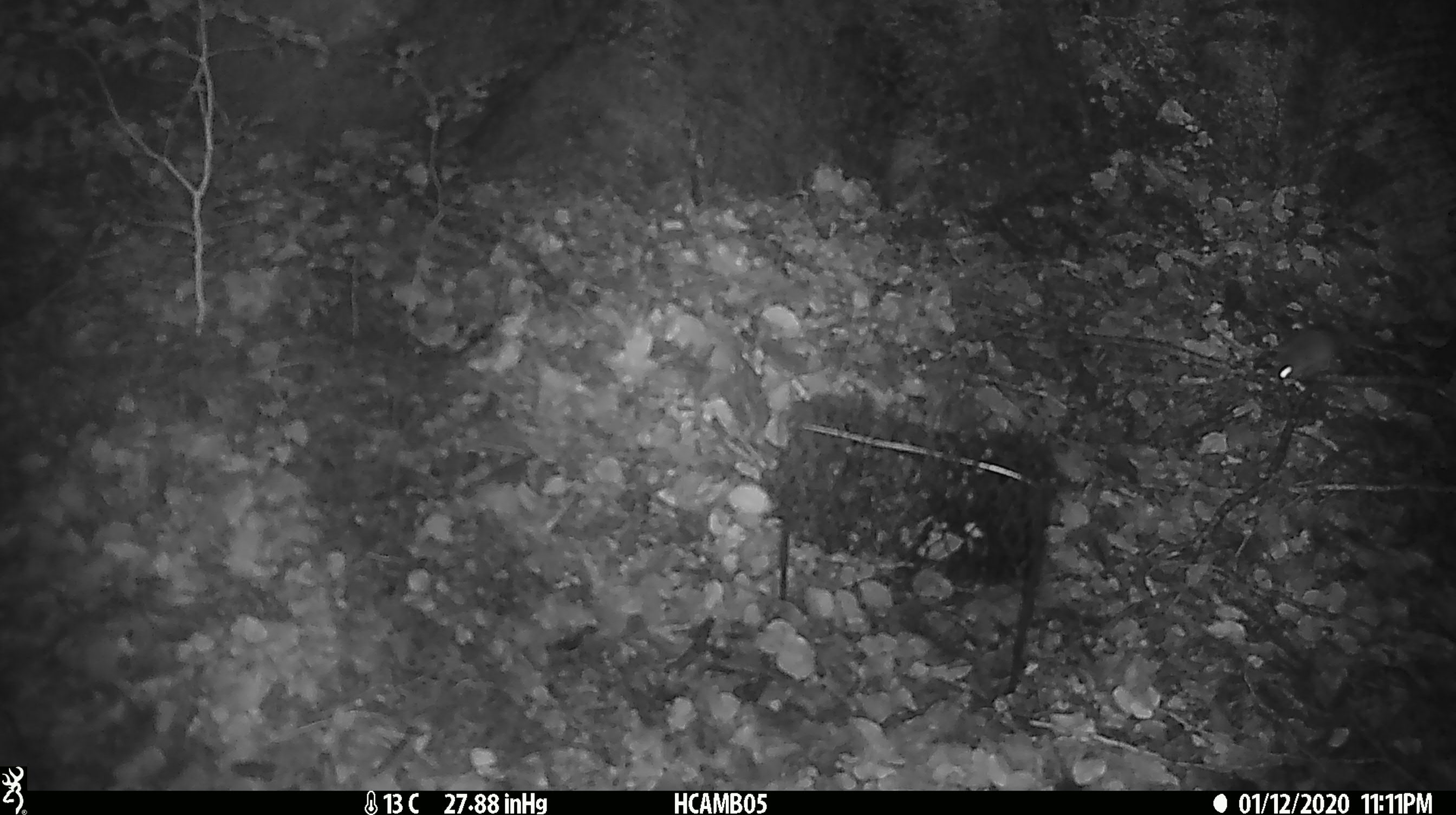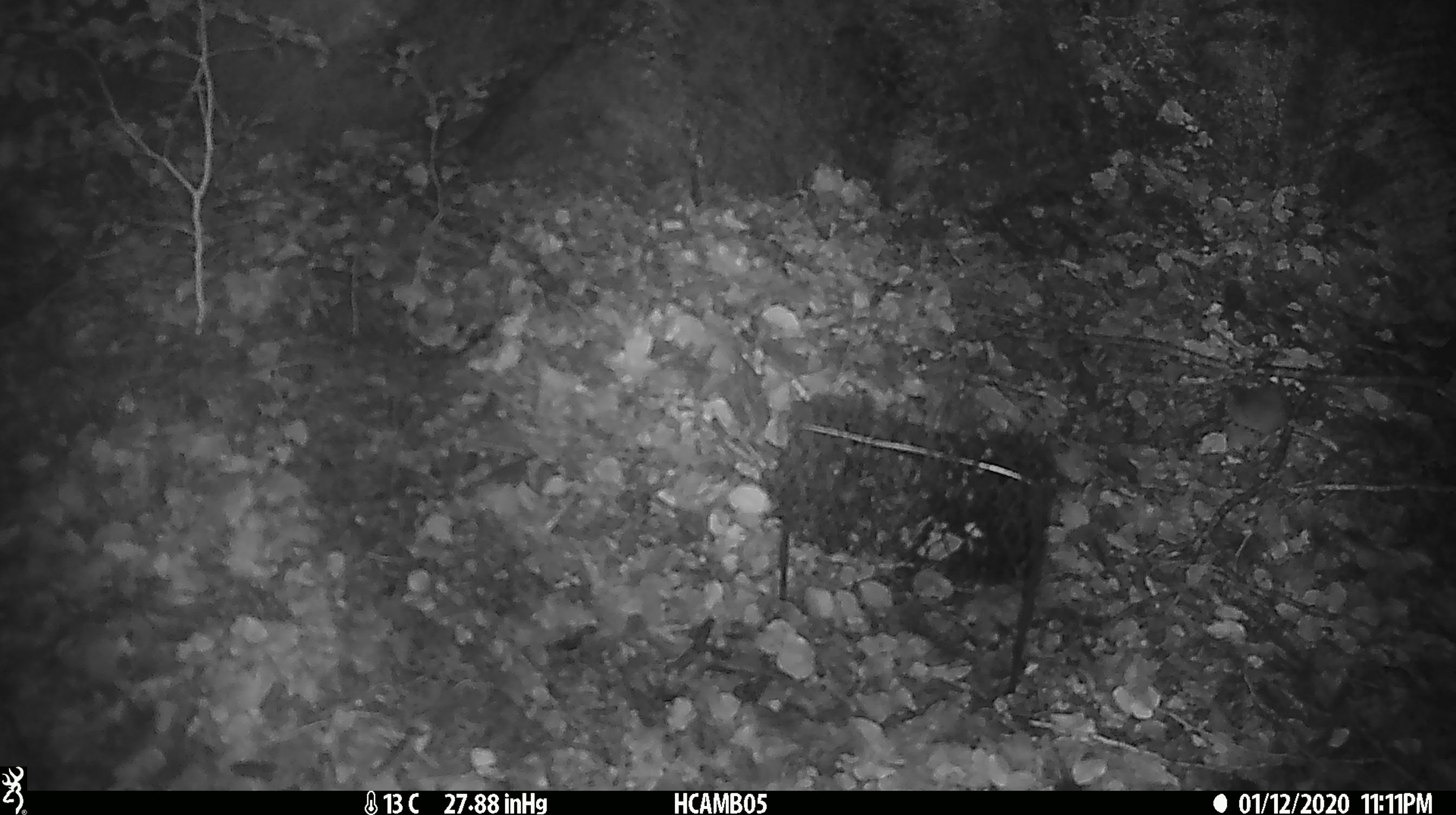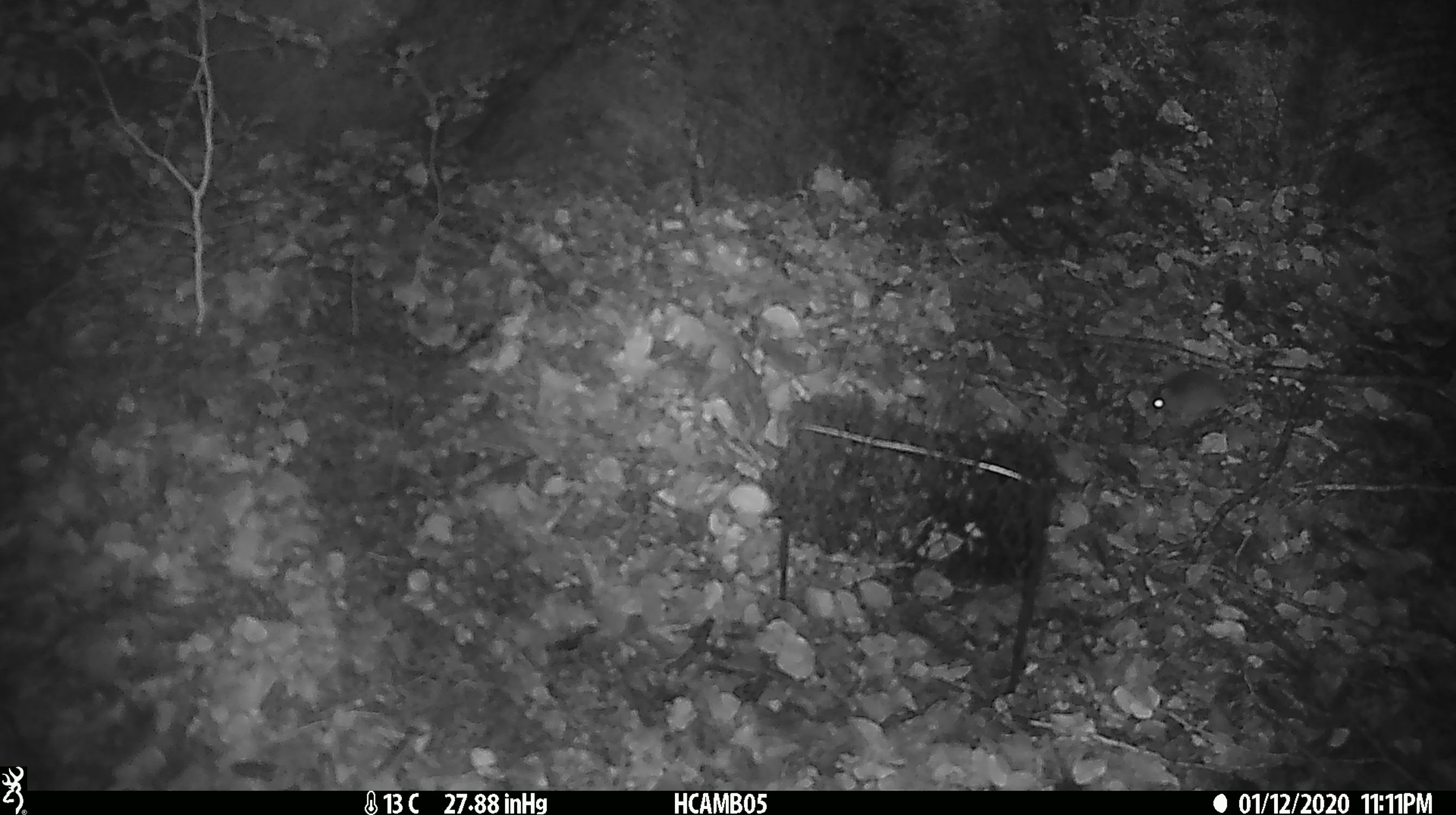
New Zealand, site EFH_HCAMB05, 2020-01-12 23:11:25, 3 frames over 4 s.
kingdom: Animalia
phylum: Chordata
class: Mammalia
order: Rodentia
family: Muridae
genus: Mus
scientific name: Mus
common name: mouse